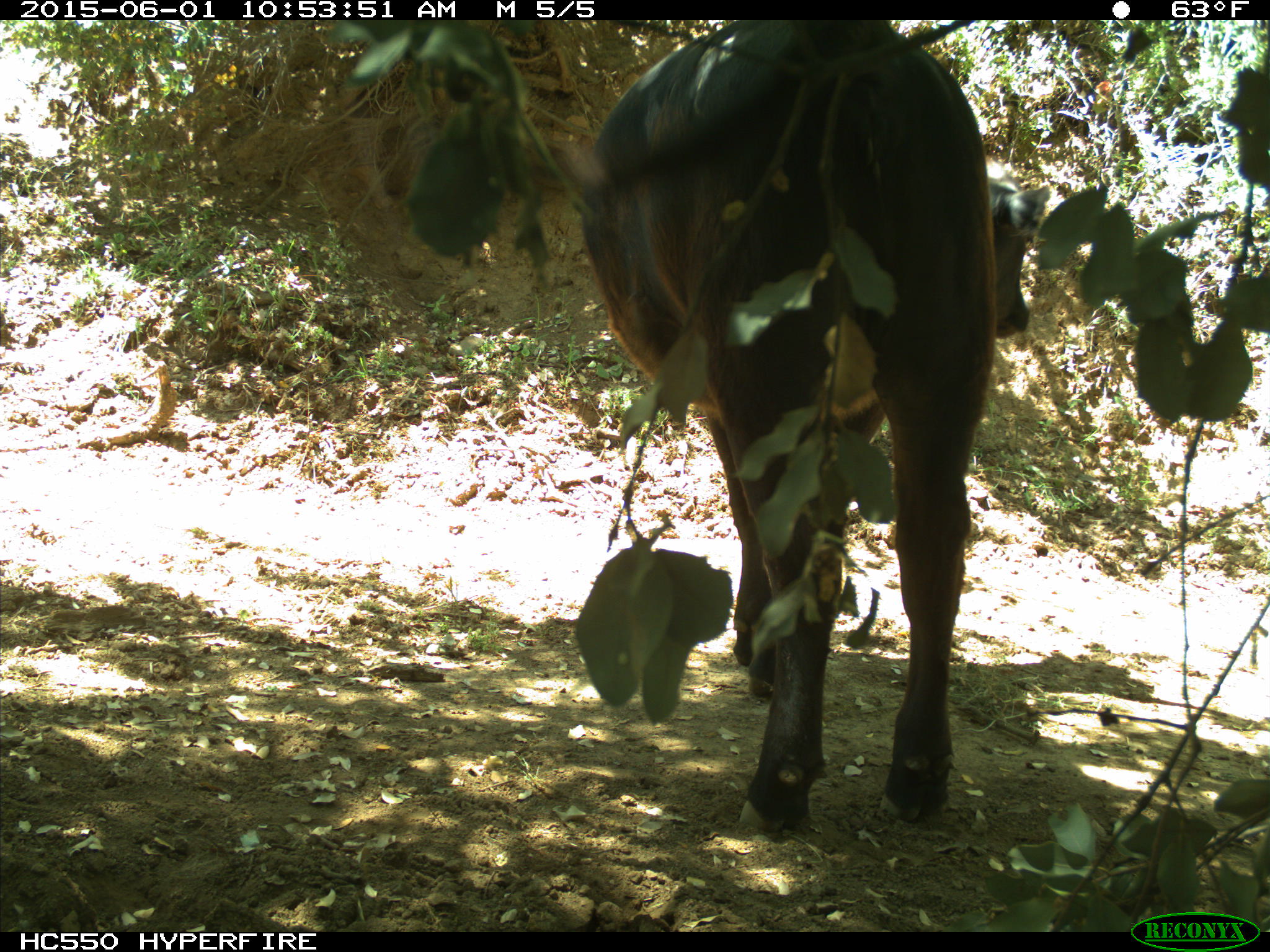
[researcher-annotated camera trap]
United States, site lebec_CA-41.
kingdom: Animalia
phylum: Chordata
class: Mammalia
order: Artiodactyla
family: Bovidae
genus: Bos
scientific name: Bos taurus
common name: domestic cow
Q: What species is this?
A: Bos taurus (domestic cow).